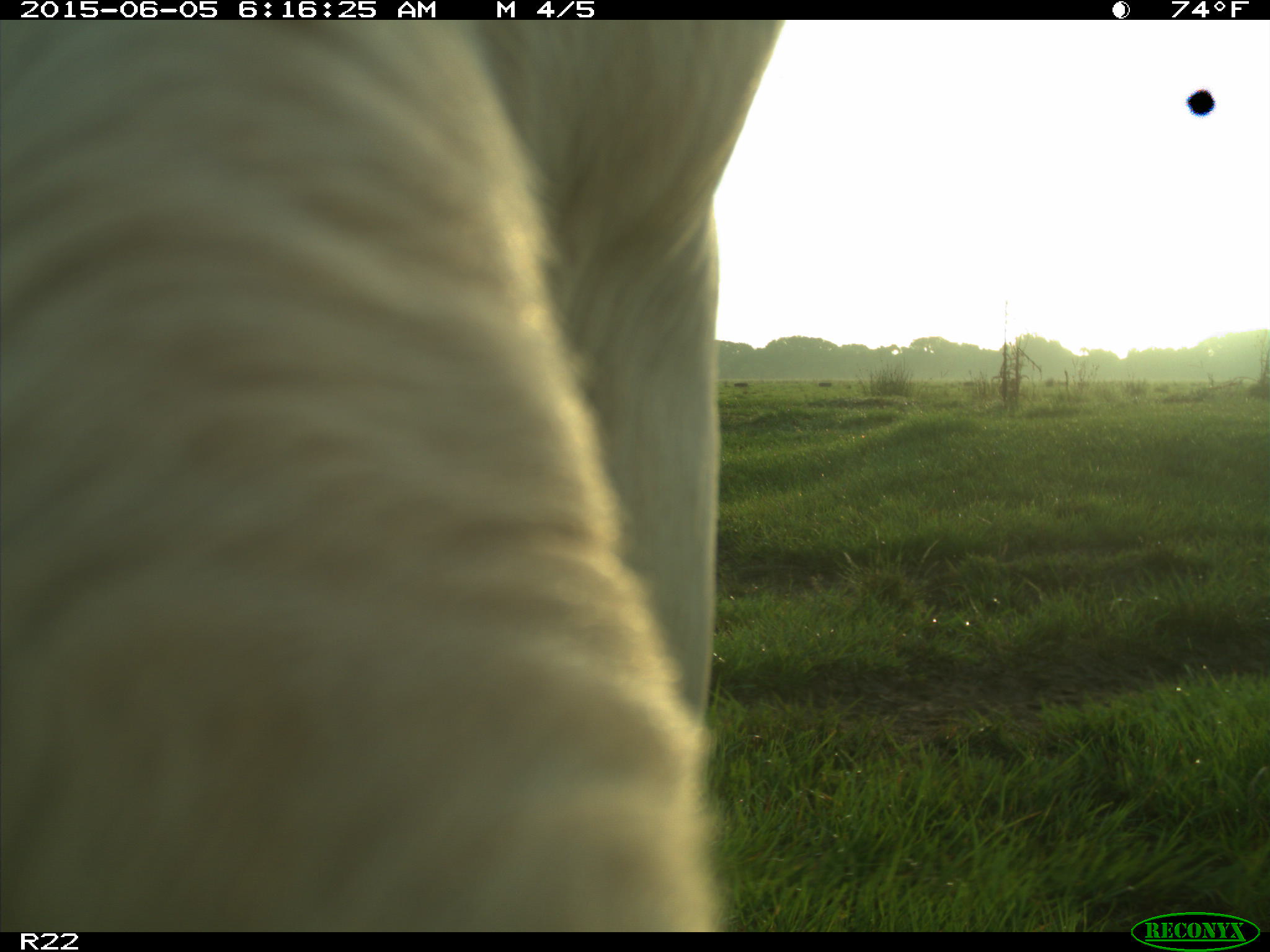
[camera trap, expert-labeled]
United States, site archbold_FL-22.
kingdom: Animalia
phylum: Chordata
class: Mammalia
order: Artiodactyla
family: Bovidae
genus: Bos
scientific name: Bos taurus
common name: domestic cow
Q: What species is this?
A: Bos taurus (domestic cow).